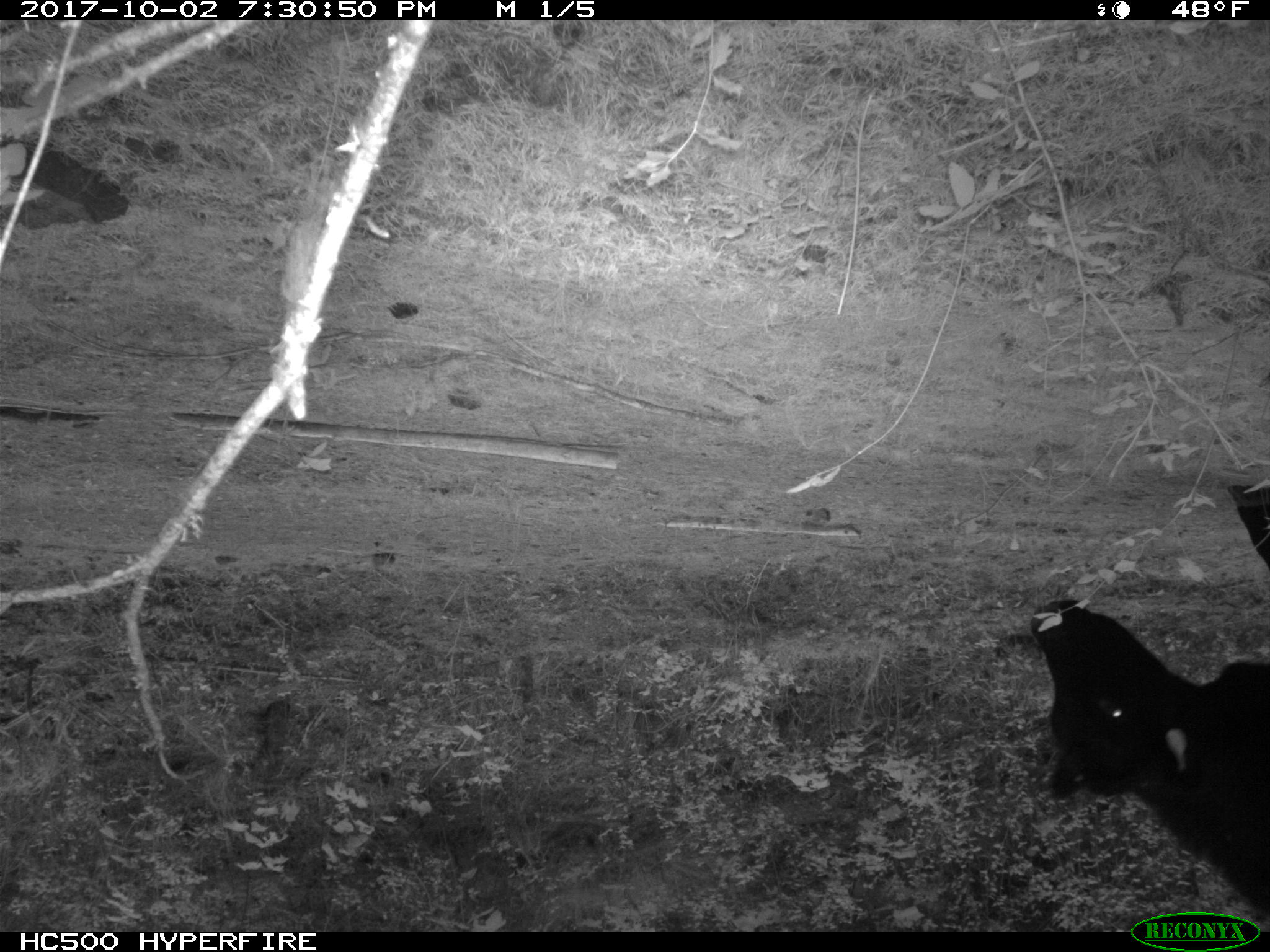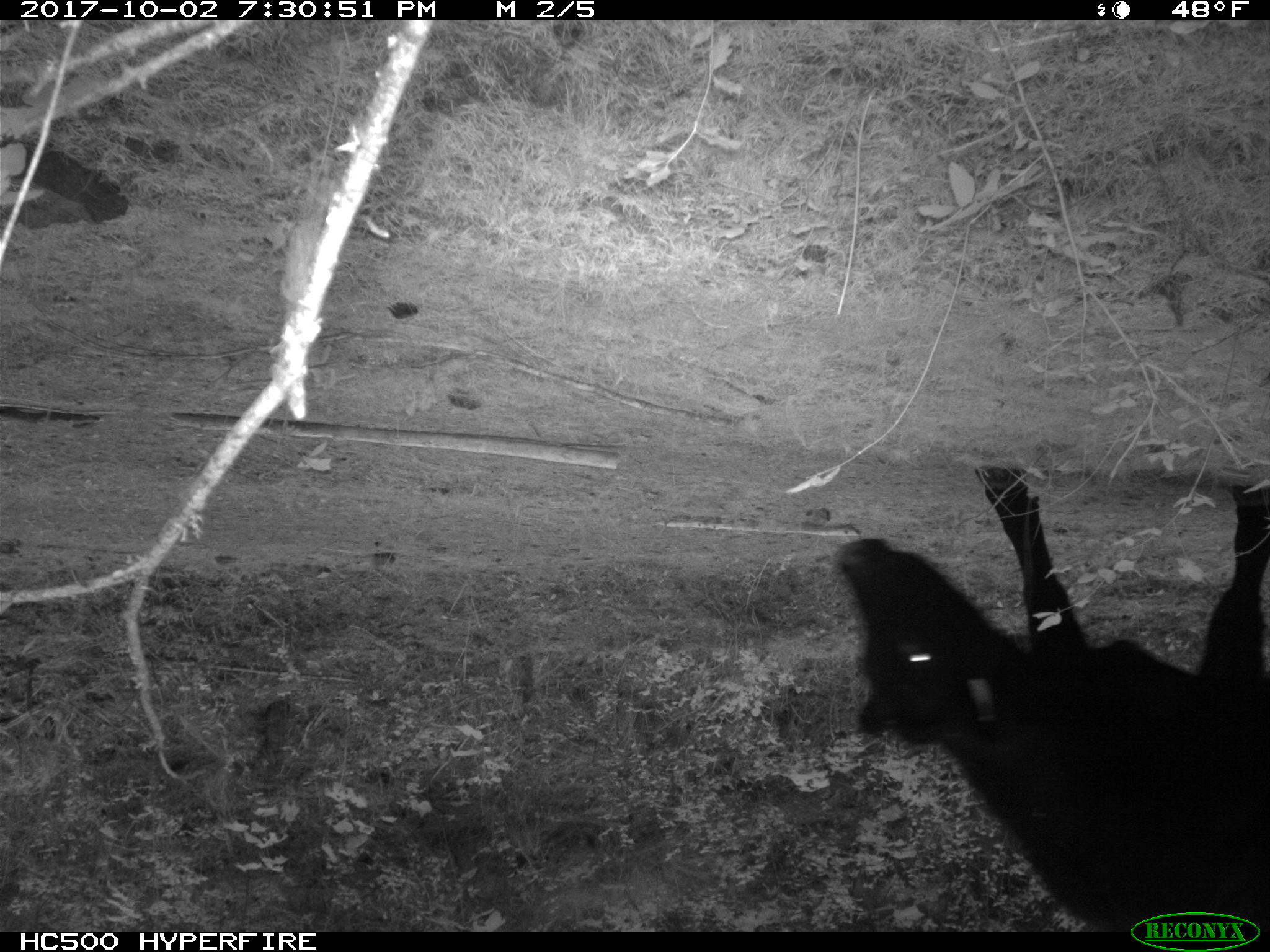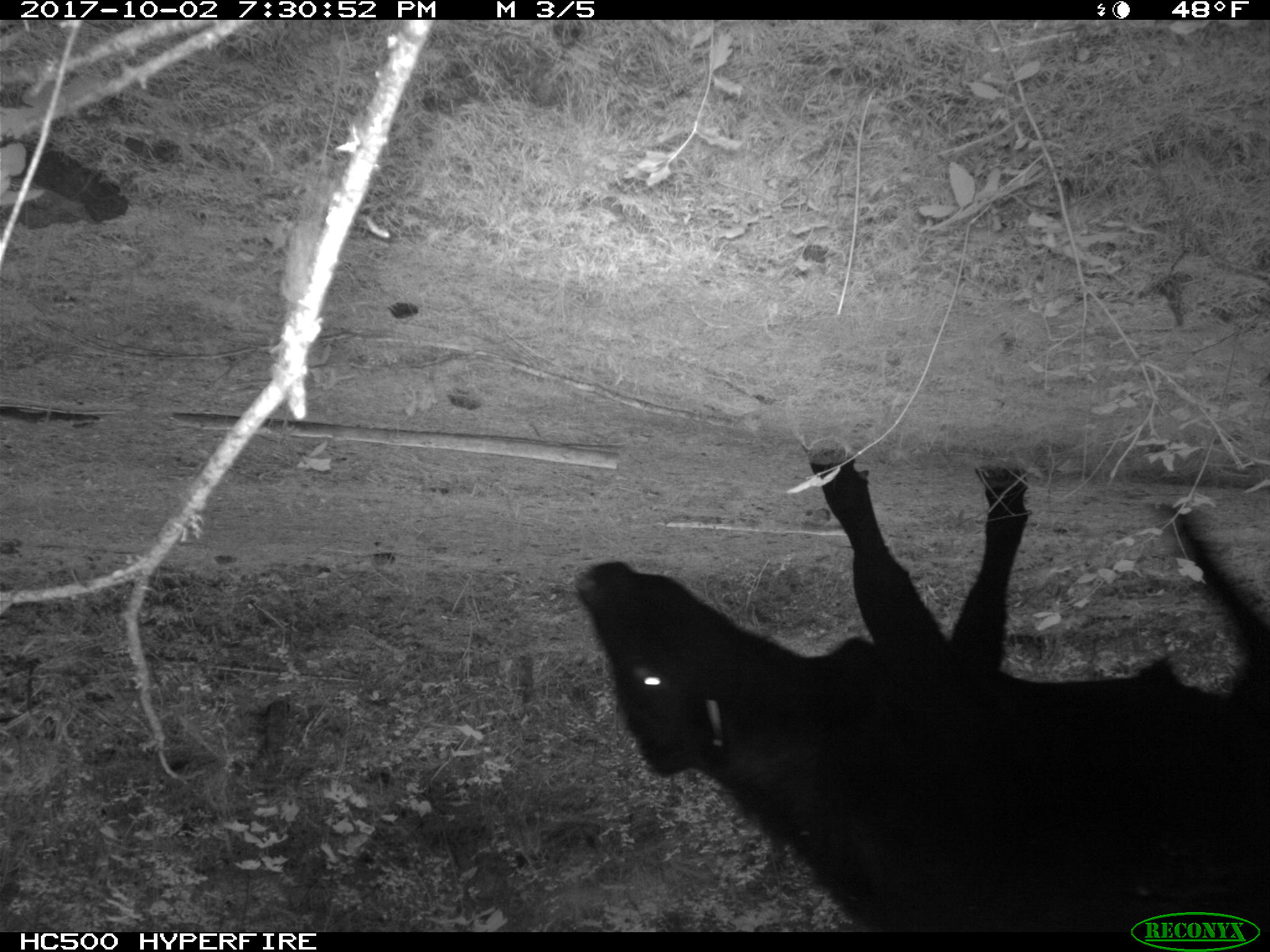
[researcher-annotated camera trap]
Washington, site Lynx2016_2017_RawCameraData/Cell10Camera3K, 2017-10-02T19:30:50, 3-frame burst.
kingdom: Animalia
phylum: Chordata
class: Mammalia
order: Artiodactyla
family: Bovidae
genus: Bos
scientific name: Bos taurus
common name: domestic cattle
Domestic cattle (Bos taurus). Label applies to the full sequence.